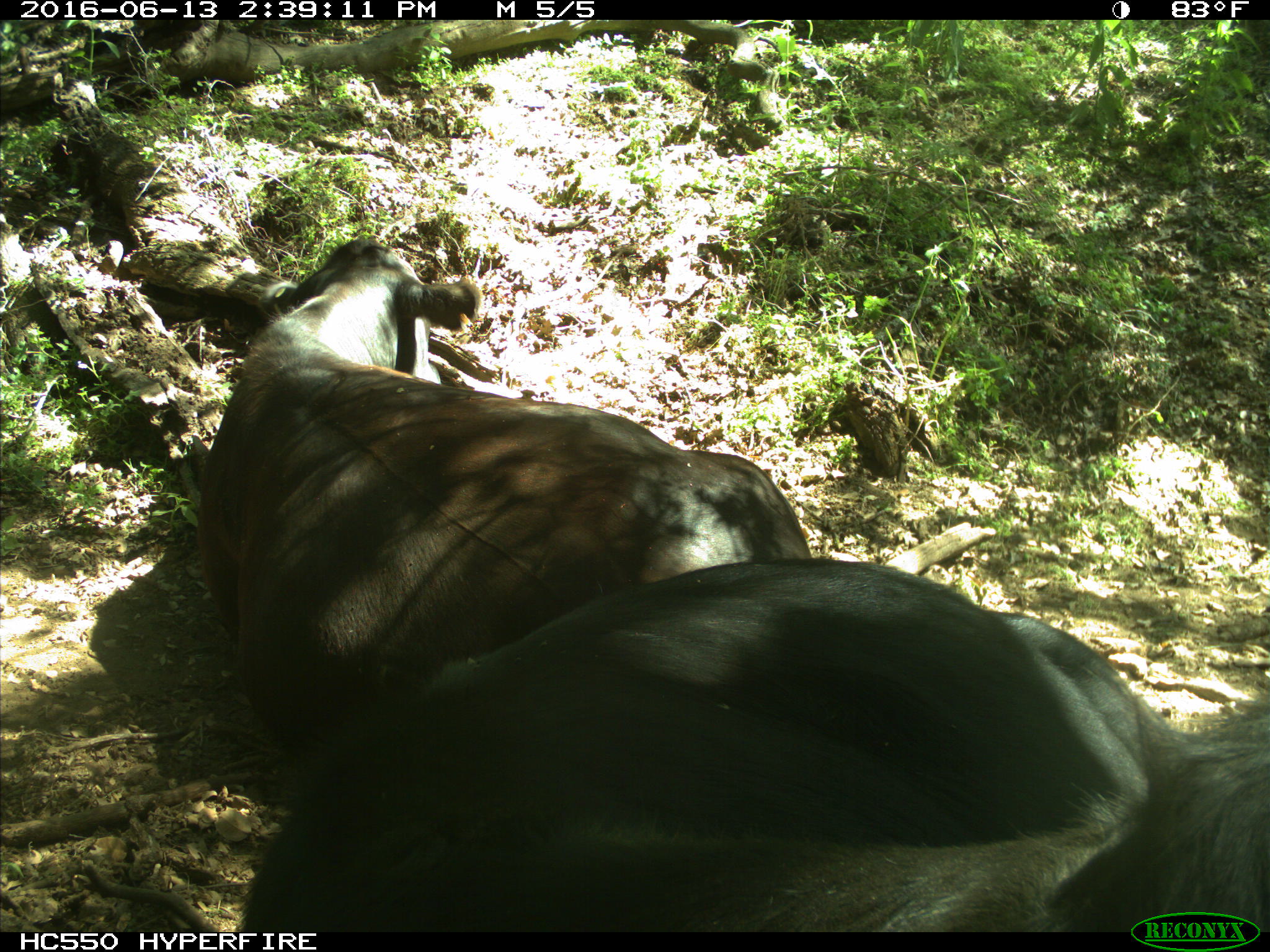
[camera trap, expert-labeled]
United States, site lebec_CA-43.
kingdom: Animalia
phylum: Chordata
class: Mammalia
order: Artiodactyla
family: Bovidae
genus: Bos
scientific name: Bos taurus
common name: domestic cow